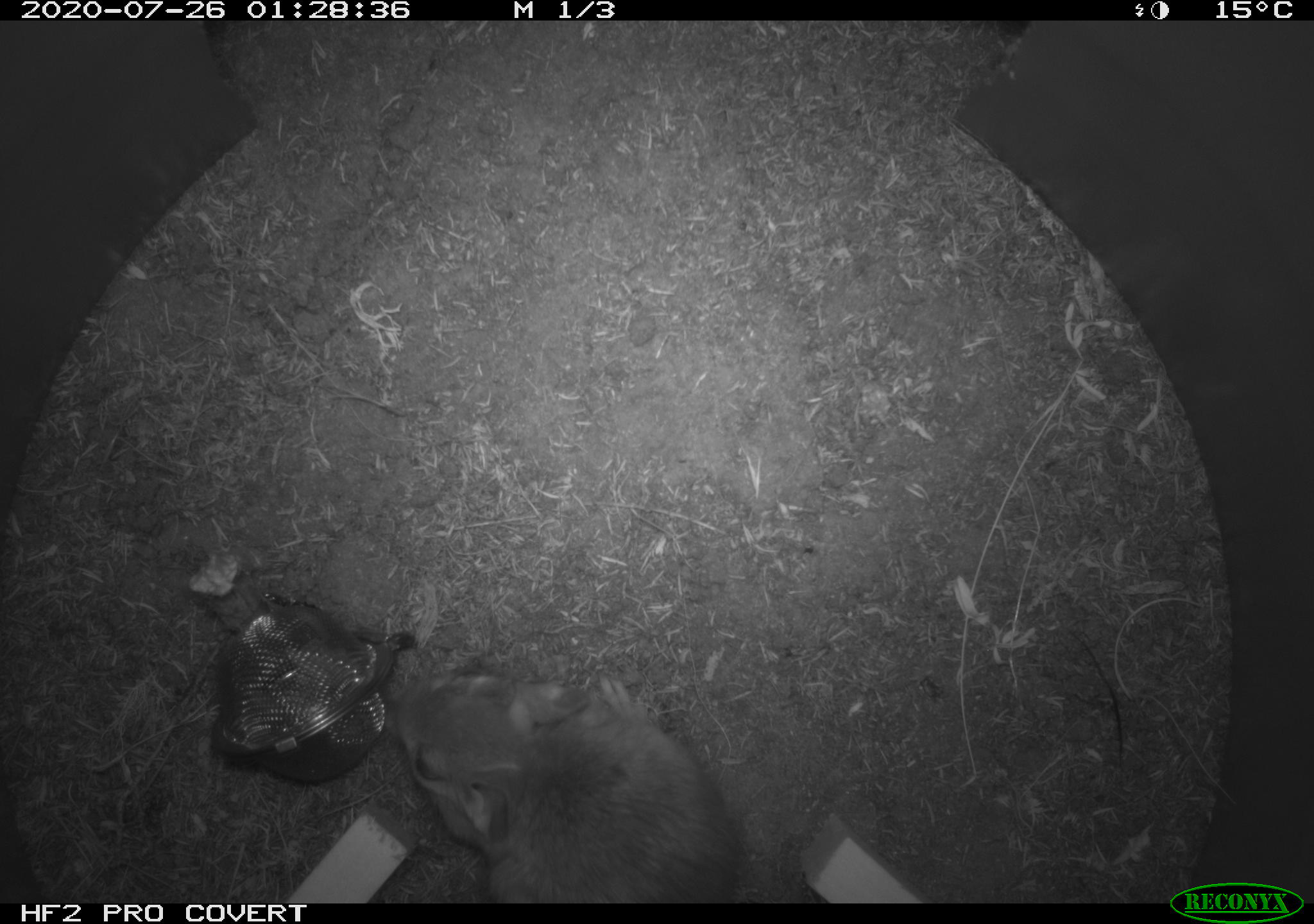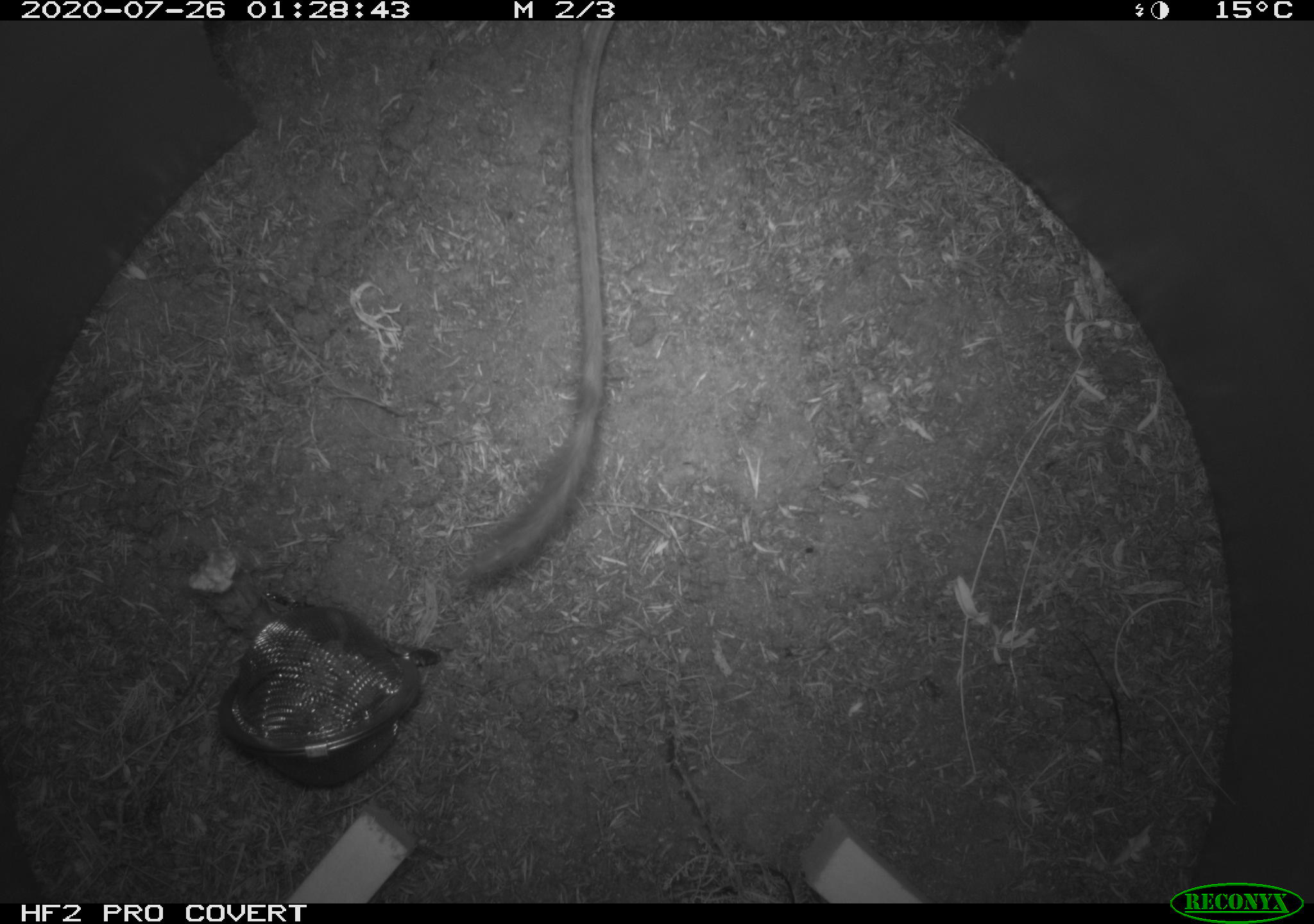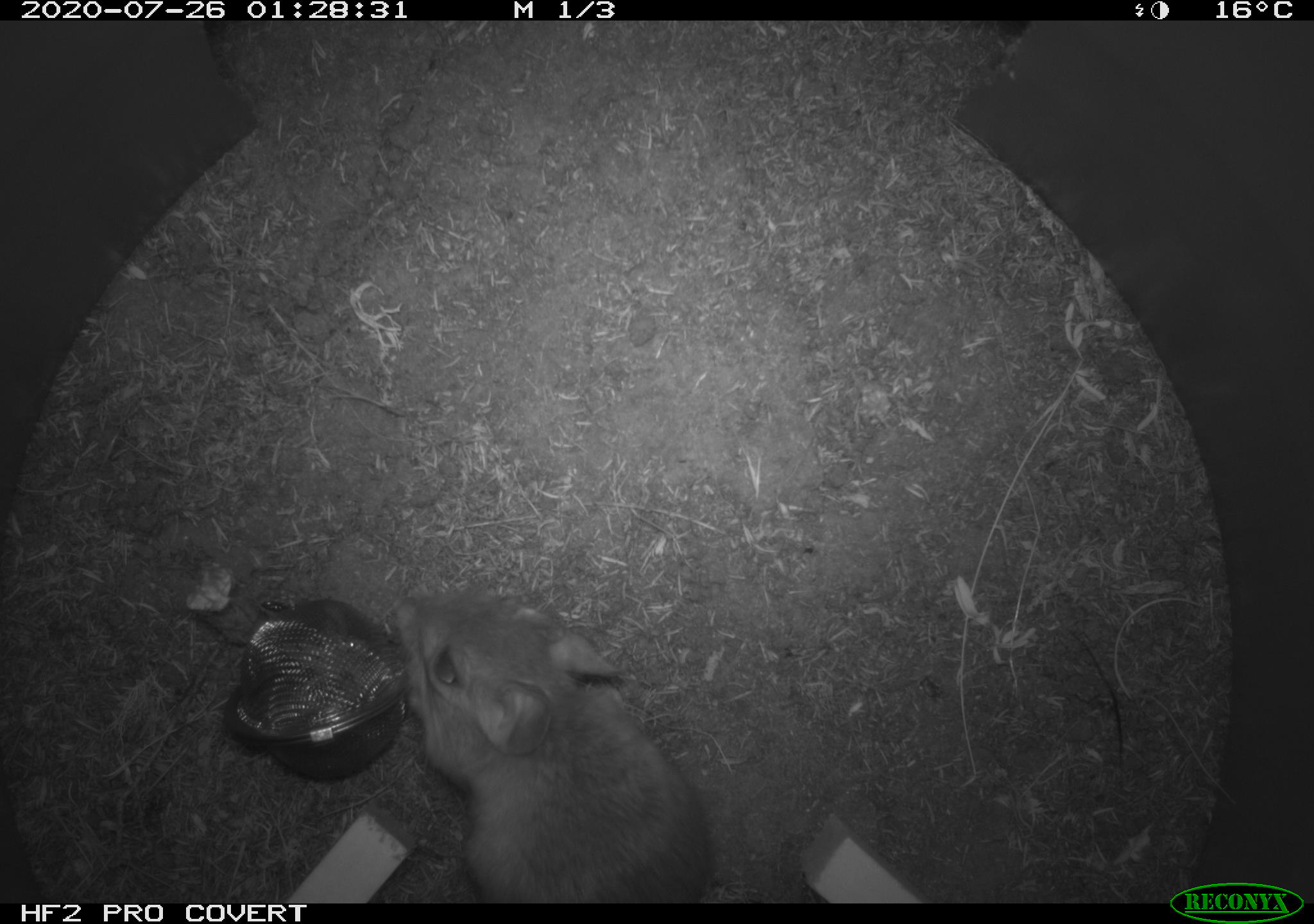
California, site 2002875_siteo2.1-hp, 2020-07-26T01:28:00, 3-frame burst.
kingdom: Animalia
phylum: Chordata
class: Mammalia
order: Rodentia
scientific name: Rodentia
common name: rodent